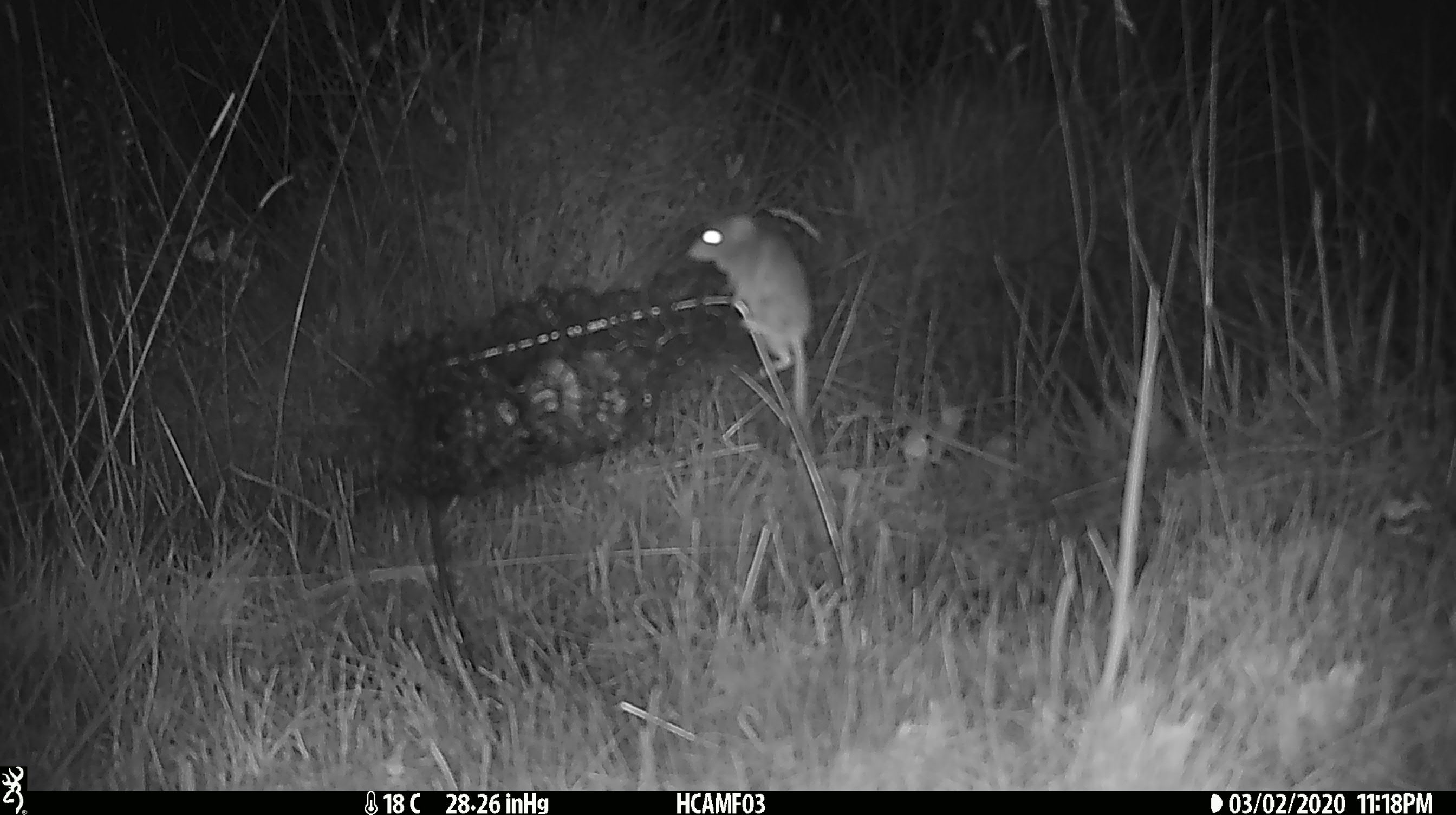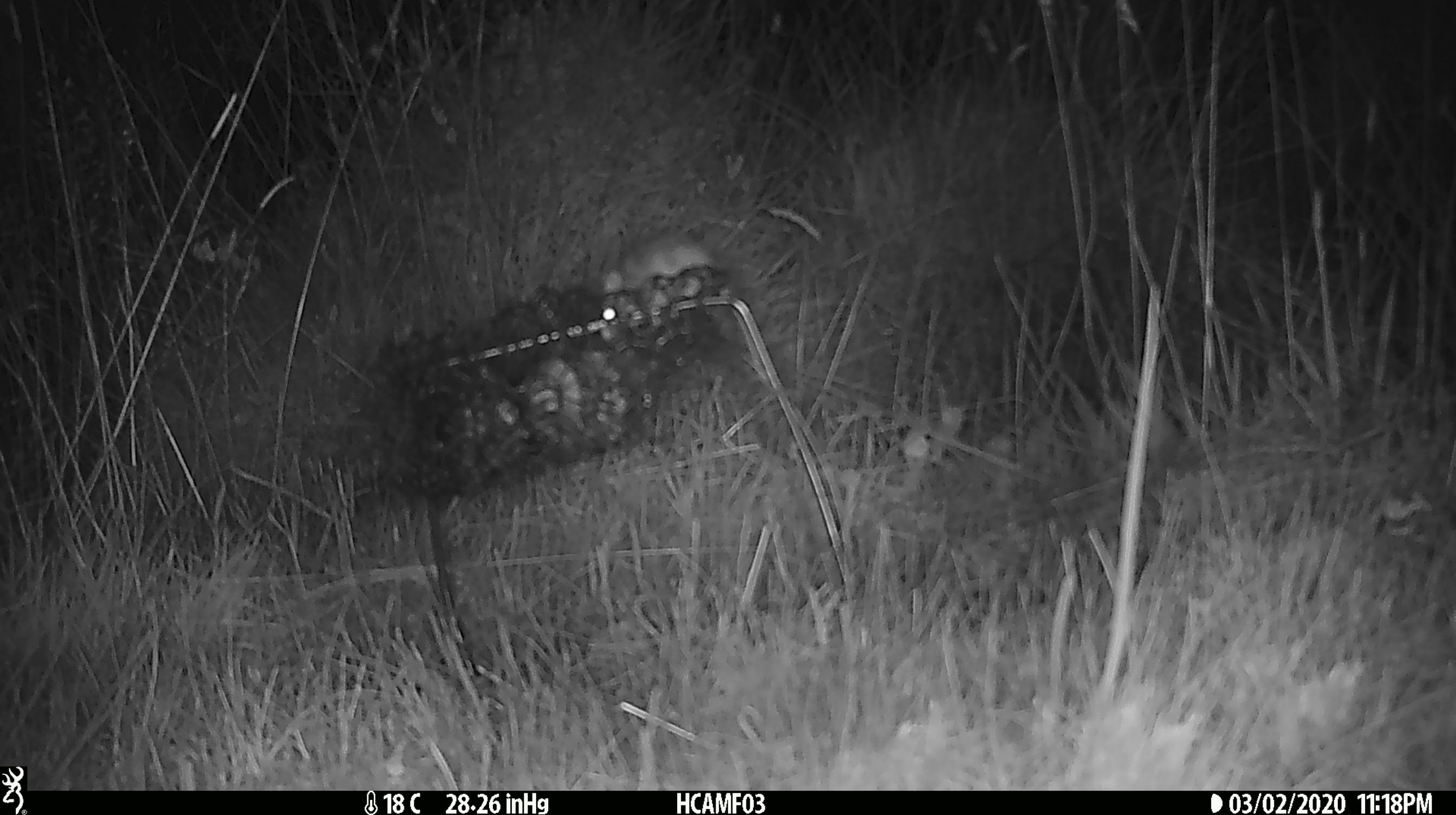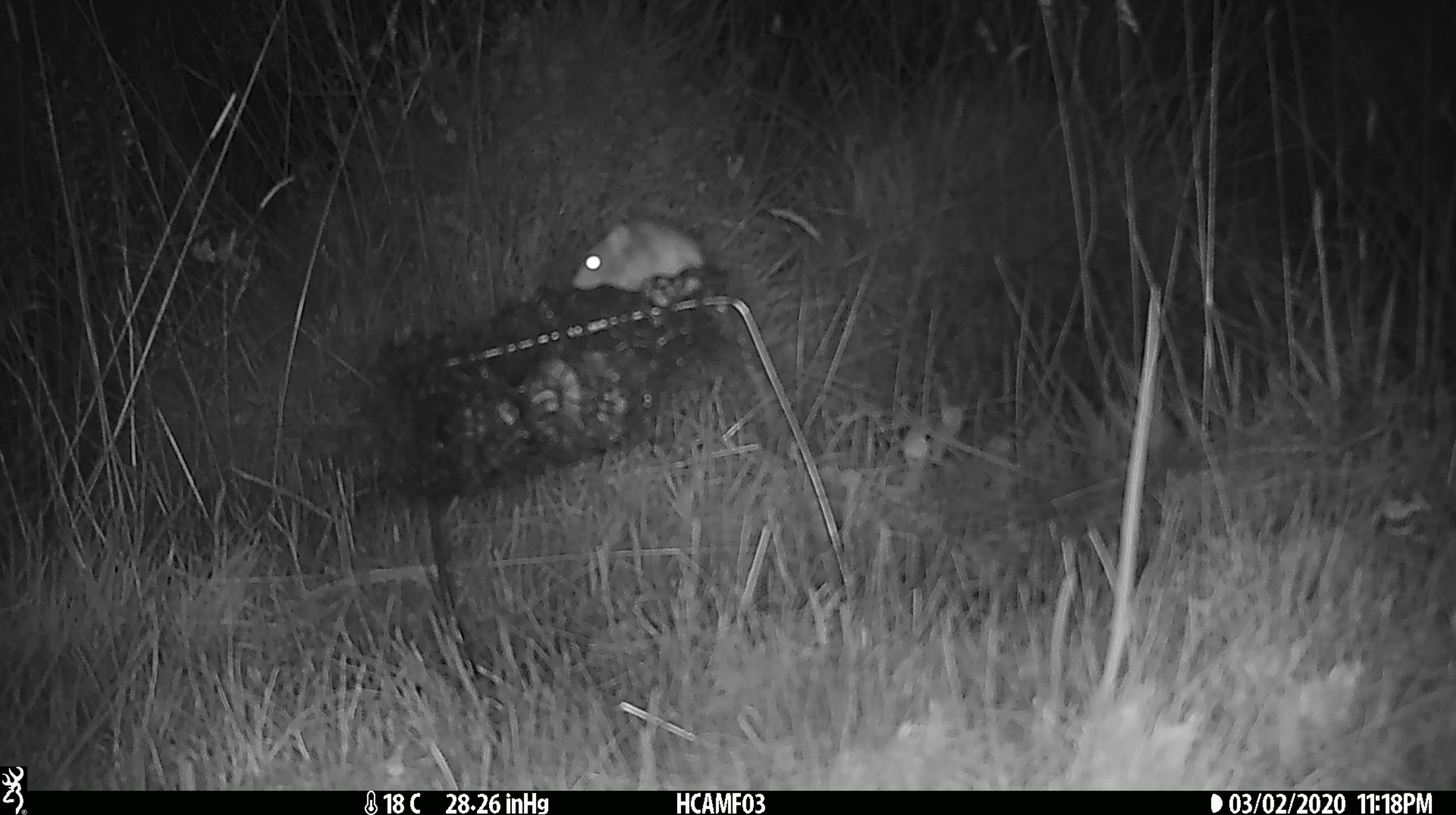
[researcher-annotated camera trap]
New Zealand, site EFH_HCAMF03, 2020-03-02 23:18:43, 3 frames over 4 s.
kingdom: Animalia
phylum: Chordata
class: Mammalia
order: Rodentia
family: Muridae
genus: Mus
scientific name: Mus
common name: mouse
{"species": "mouse (Mus)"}